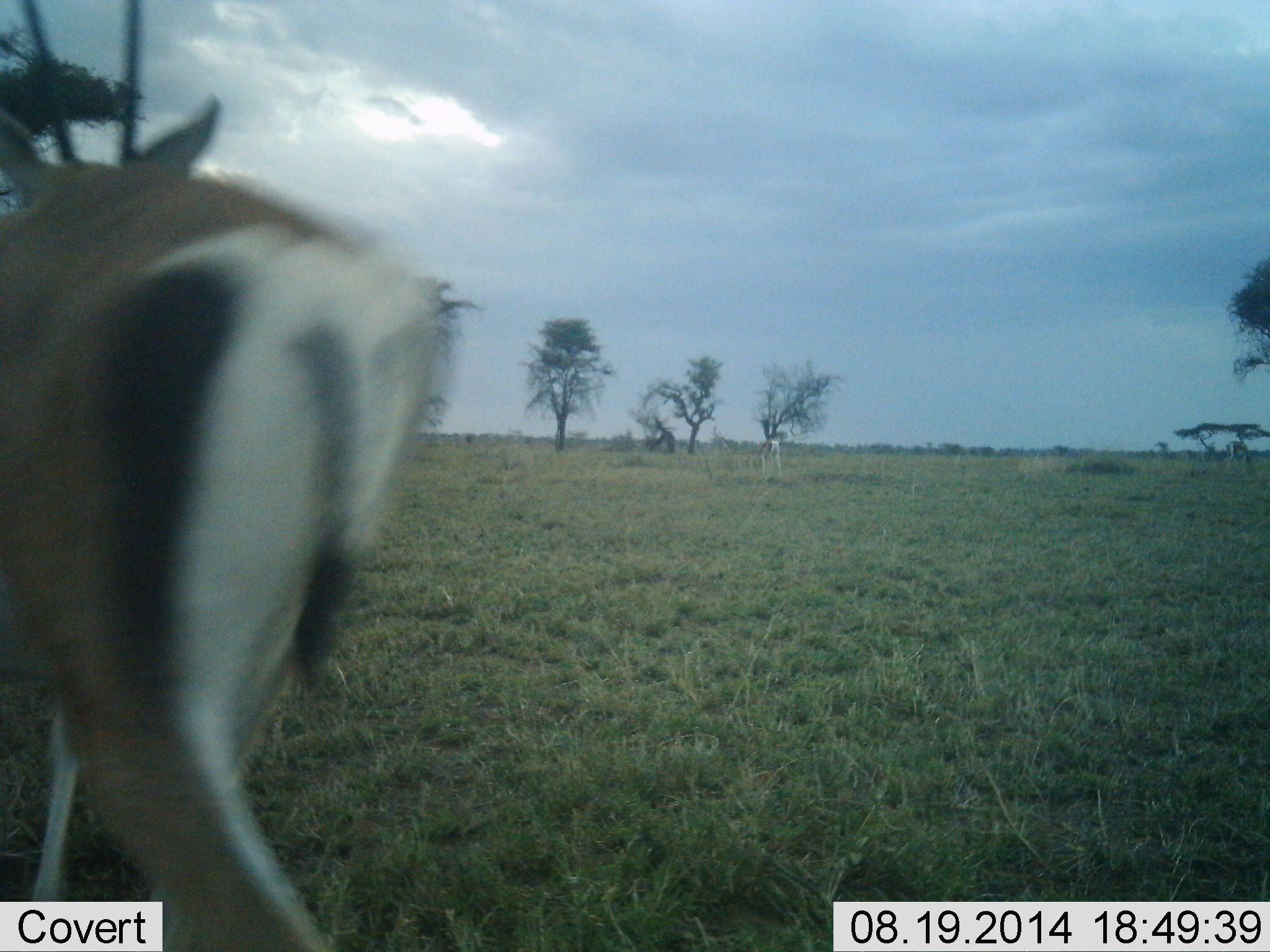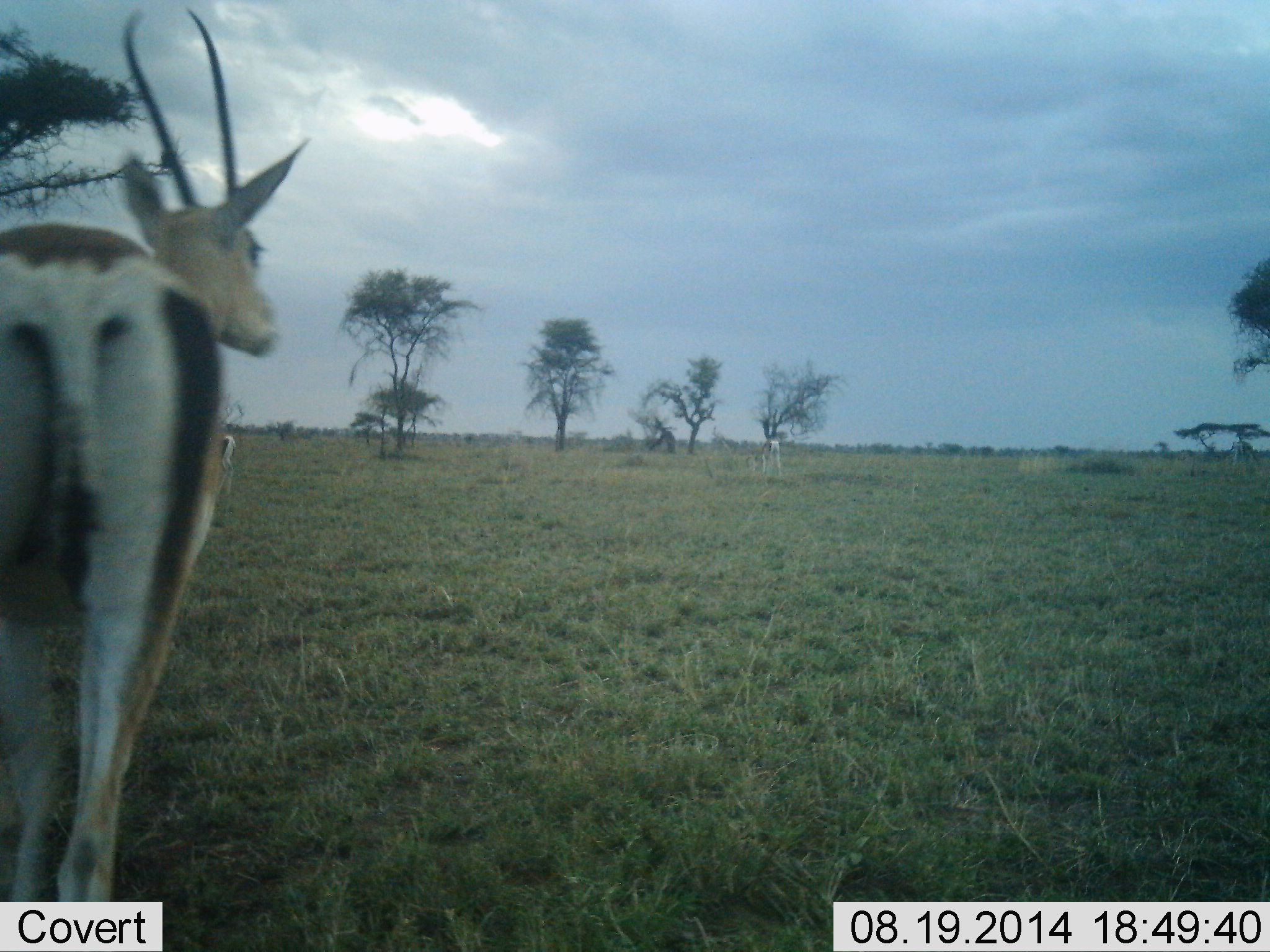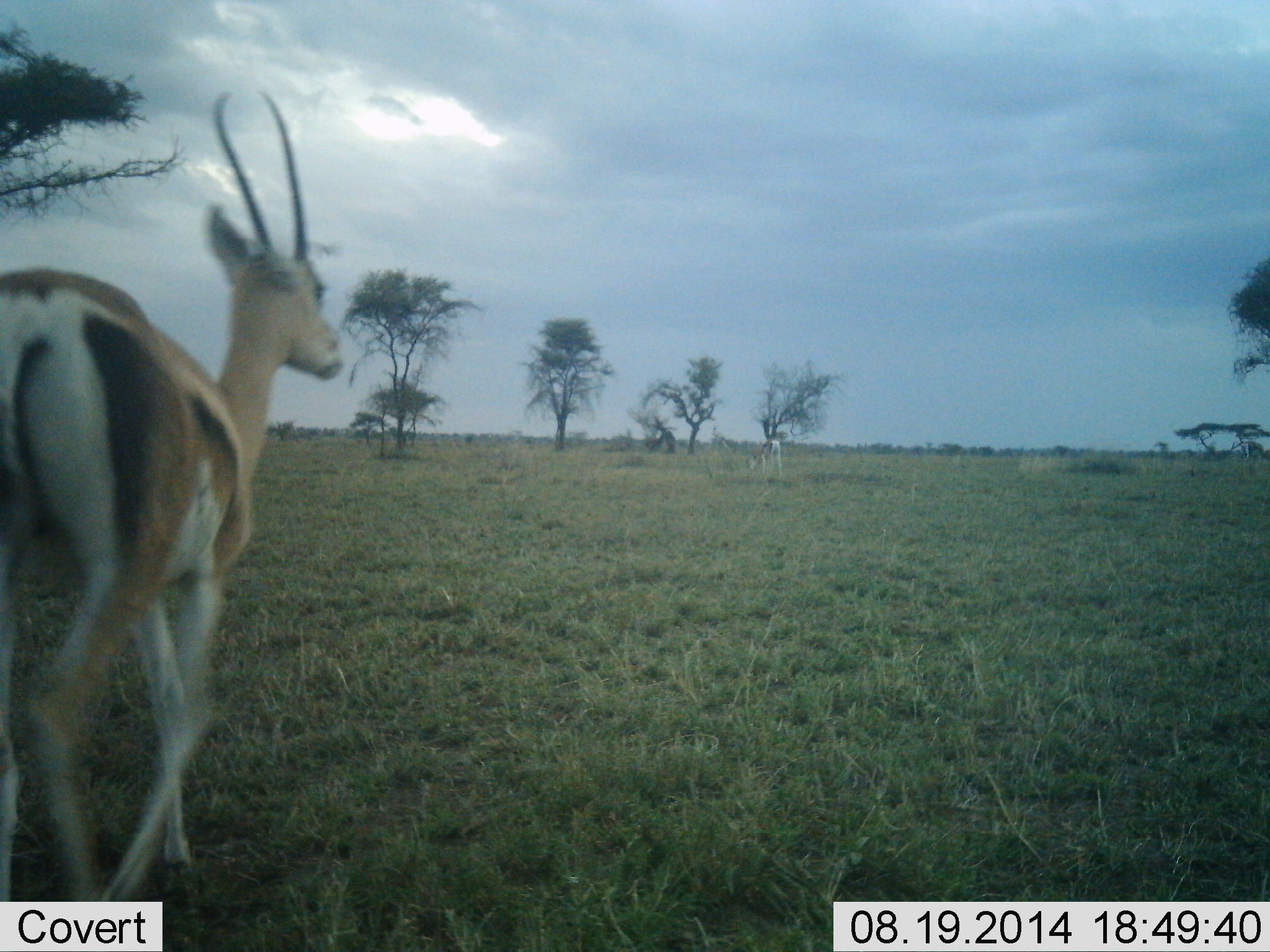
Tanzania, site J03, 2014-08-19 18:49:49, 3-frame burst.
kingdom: Animalia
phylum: Chordata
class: Mammalia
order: Artiodactyla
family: Bovidae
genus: Nanger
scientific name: Nanger granti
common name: grant's gazelle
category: gazellegrants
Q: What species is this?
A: Gazellegrants (grant's gazelle) (Nanger granti).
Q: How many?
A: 3.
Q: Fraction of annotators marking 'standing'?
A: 50%.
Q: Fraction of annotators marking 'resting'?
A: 0%.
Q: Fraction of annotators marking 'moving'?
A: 70%.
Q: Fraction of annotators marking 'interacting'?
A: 0%.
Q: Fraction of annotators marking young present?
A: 0%.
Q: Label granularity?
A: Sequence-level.